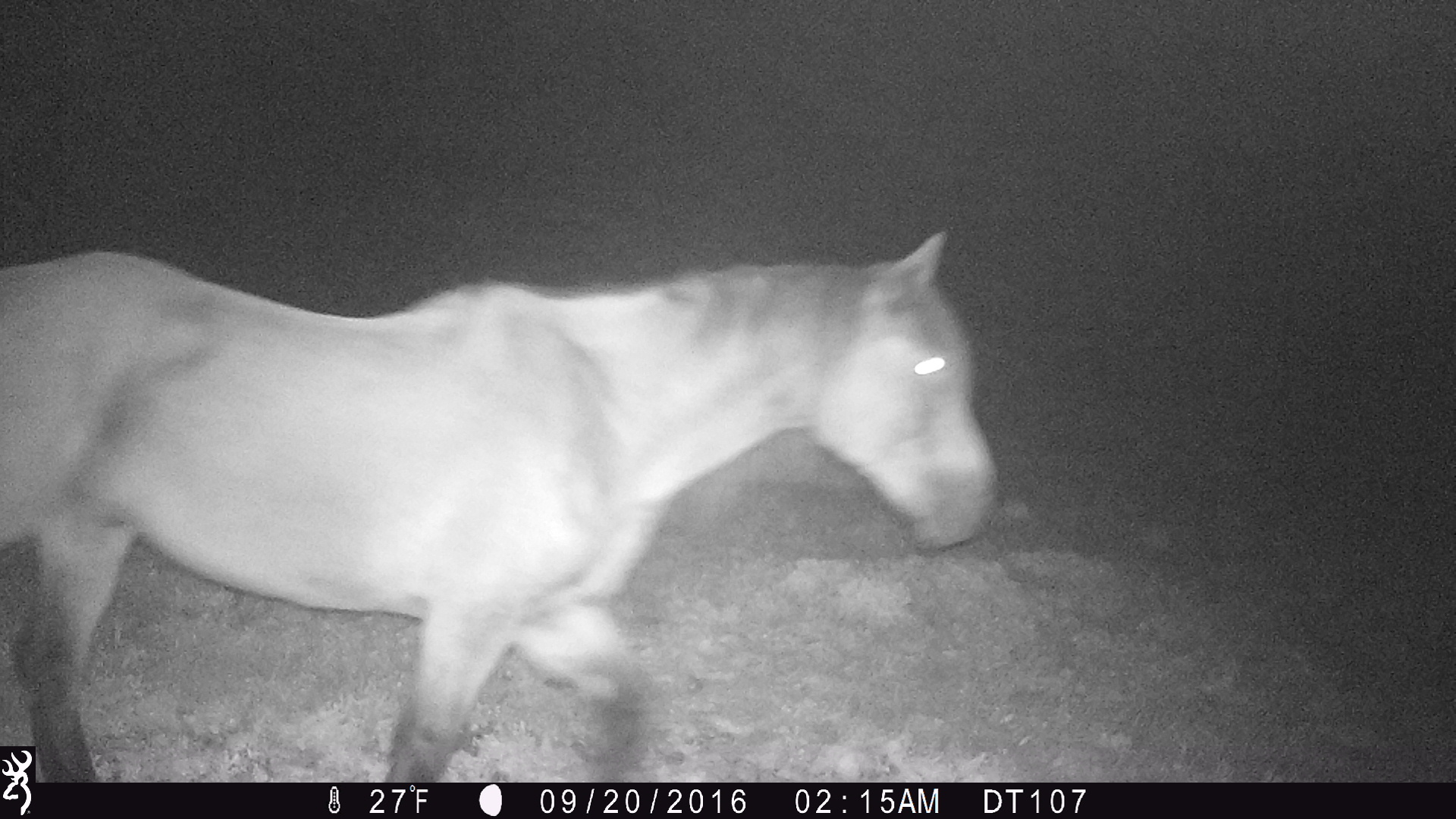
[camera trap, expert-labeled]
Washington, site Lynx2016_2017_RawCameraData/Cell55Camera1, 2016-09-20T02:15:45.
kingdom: Animalia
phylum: Chordata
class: Mammalia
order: Perissodactyla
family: Equidae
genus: Equus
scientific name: Equus caballus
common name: domestic horse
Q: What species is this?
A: Domestic horse (Equus caballus).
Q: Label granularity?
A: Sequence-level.